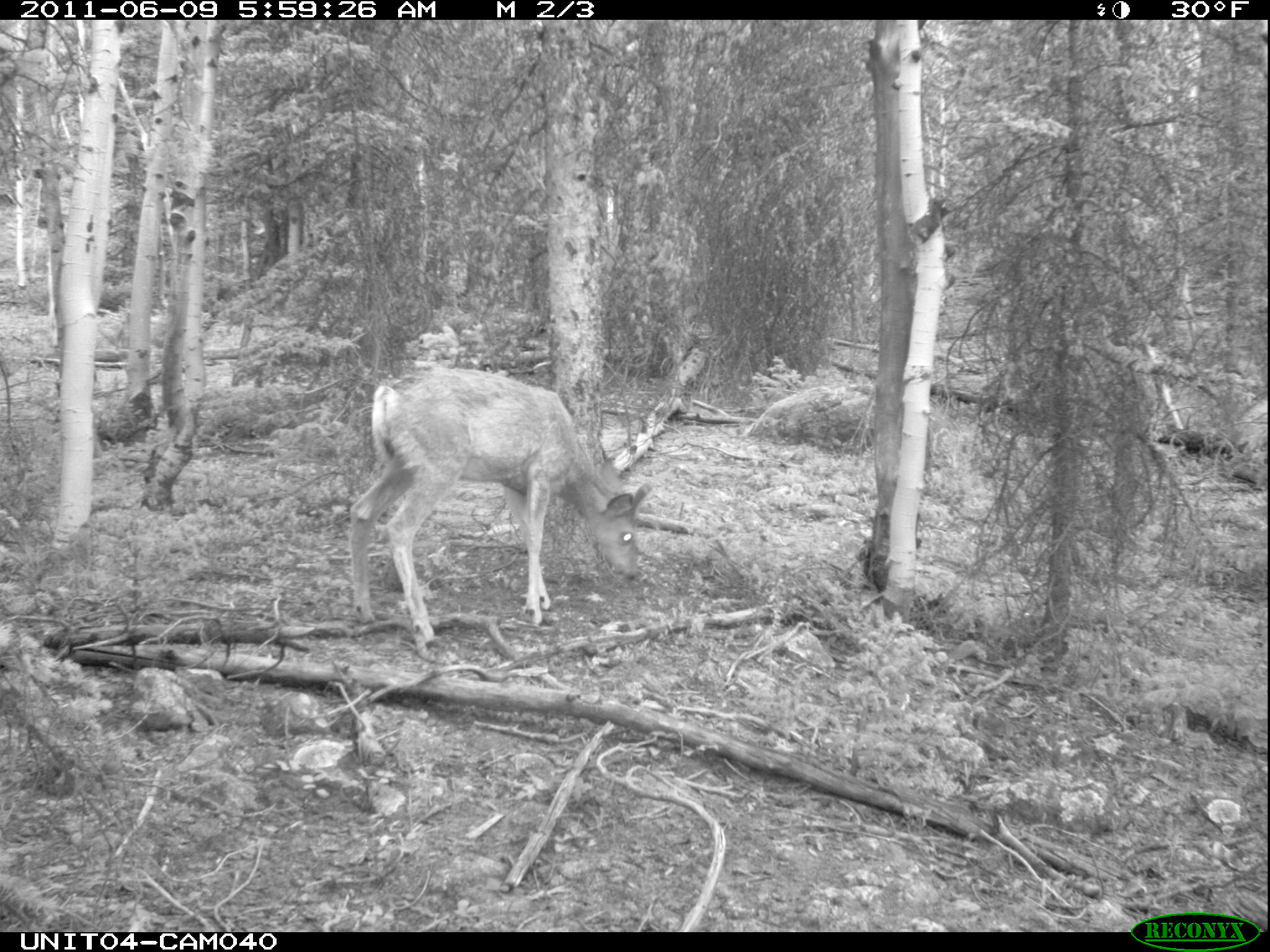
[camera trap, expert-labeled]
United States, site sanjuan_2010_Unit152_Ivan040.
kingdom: Animalia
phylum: Chordata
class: Mammalia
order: Artiodactyla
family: Cervidae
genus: Odocoileus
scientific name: Odocoileus hemionus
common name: mule deer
Odocoileus hemionus (mule deer).